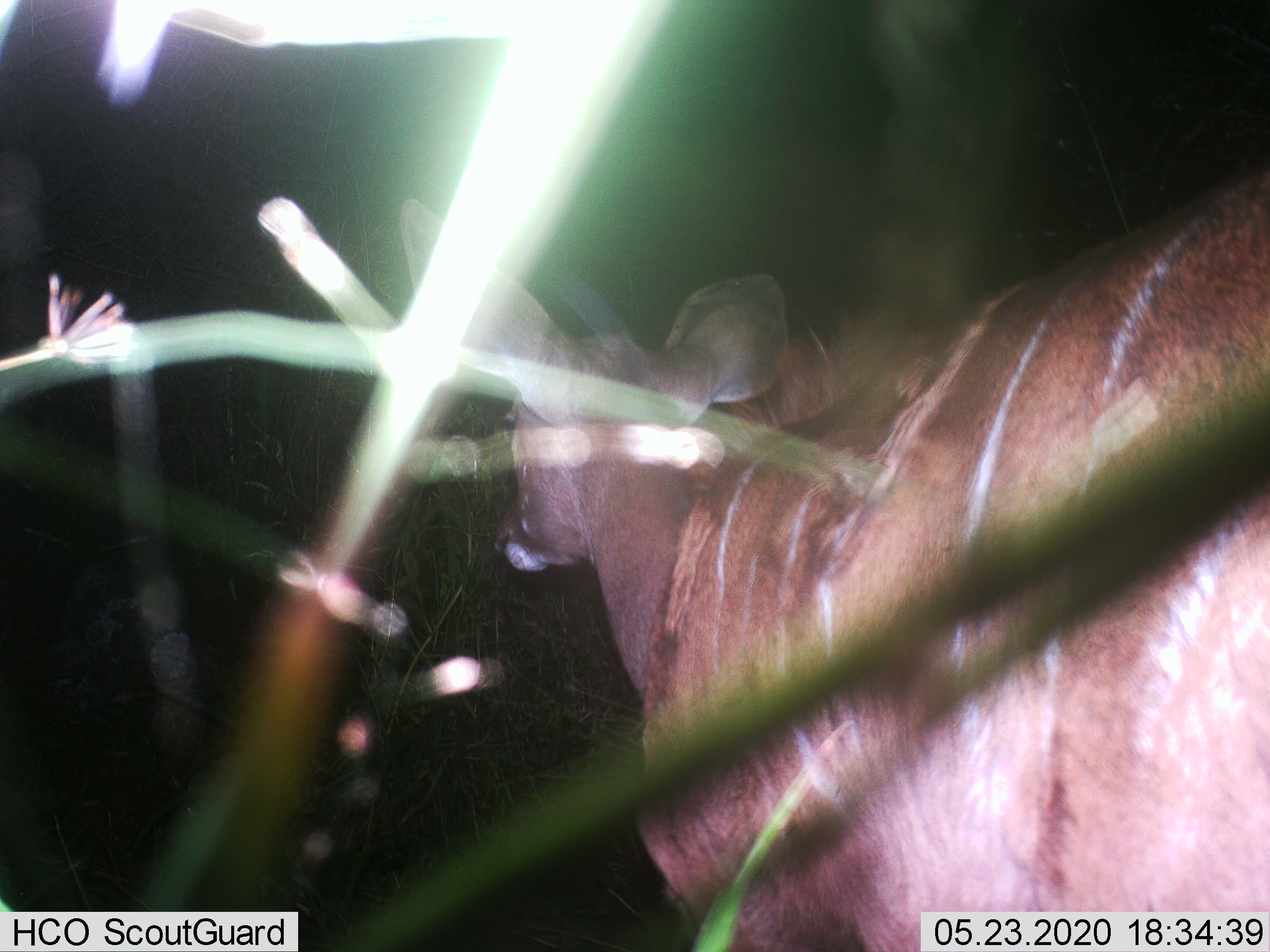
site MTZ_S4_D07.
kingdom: Animalia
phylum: Chordata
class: Mammalia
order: Artiodactyla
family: Bovidae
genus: Tragelaphus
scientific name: Tragelaphus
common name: kudu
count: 1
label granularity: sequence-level